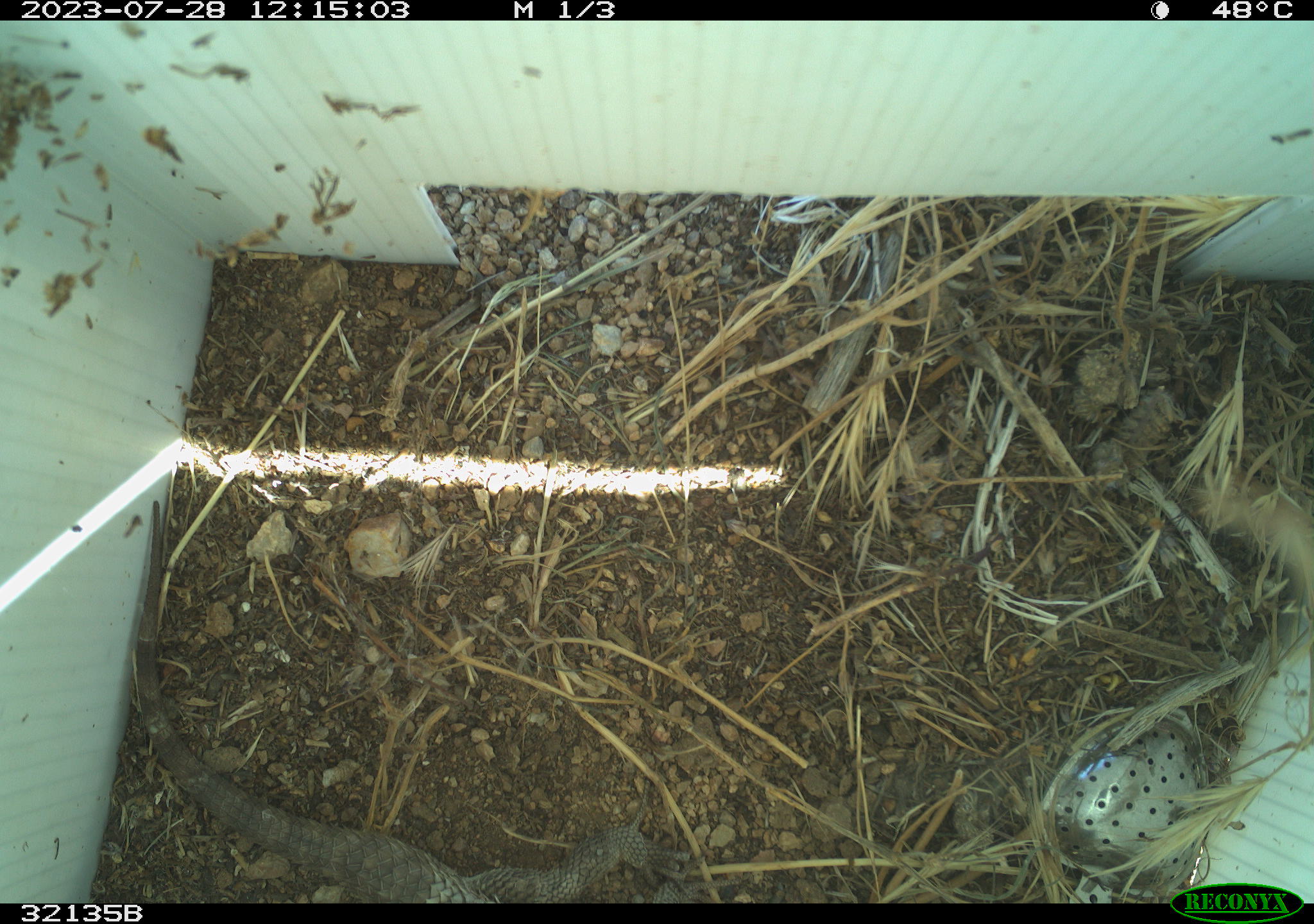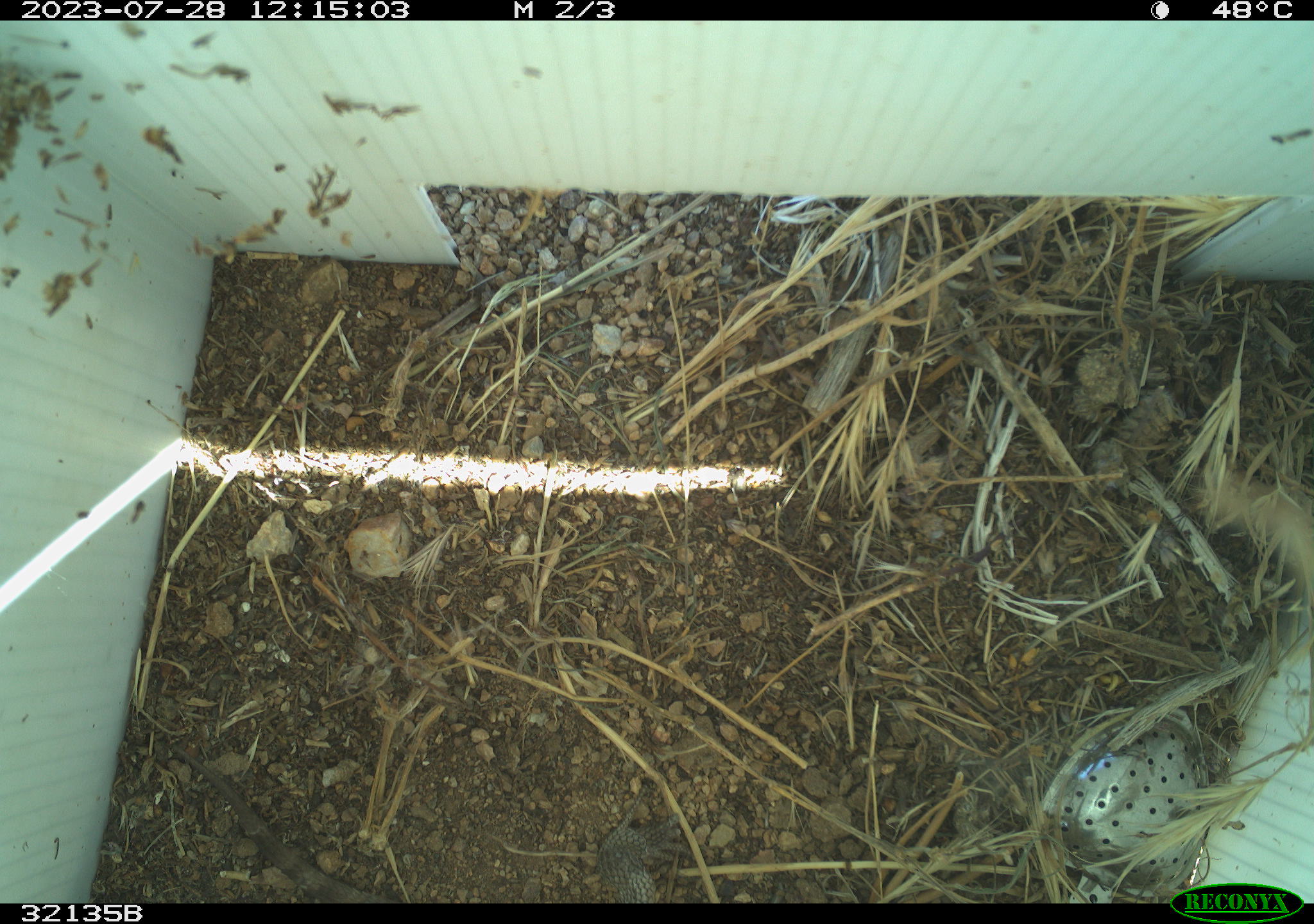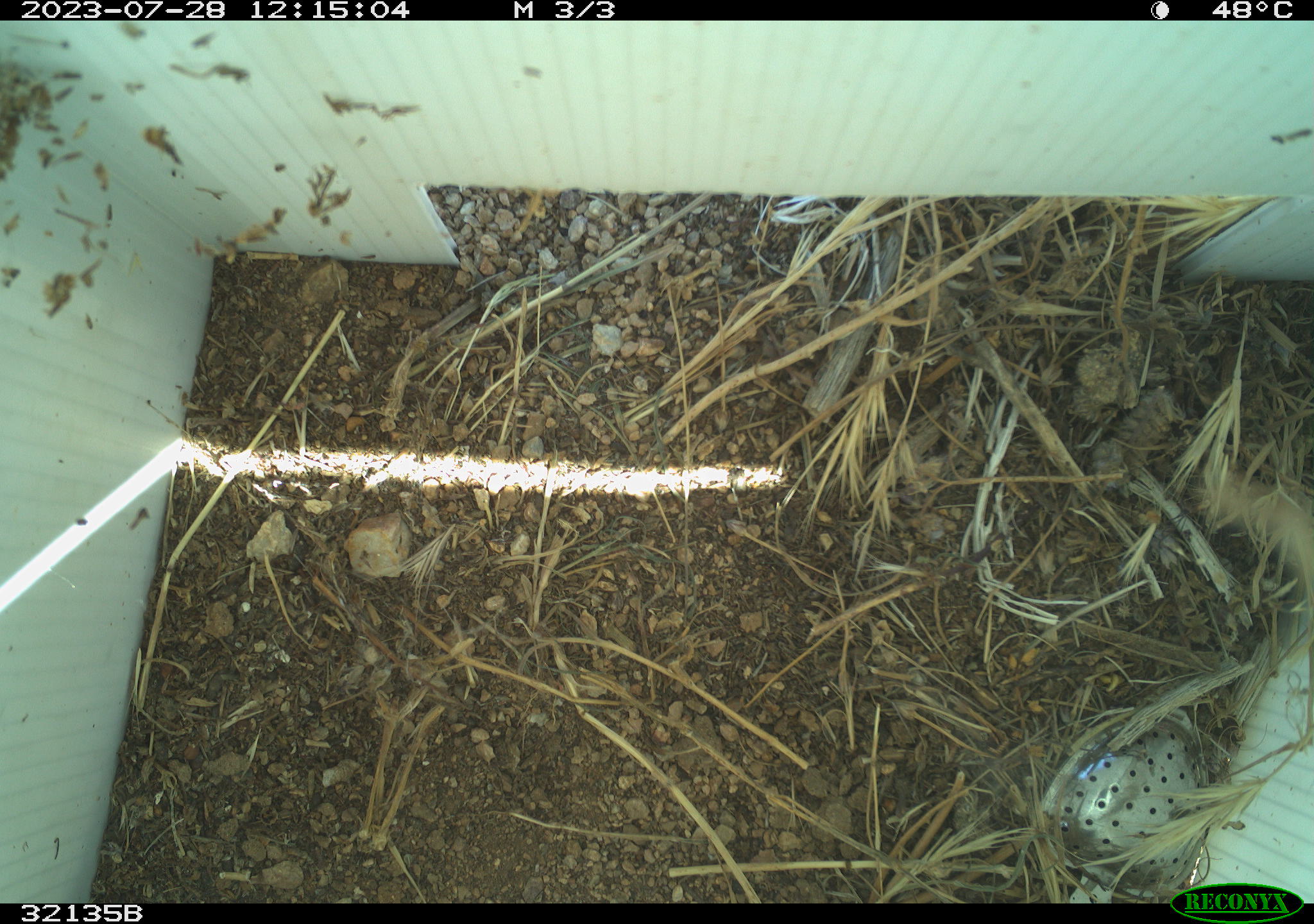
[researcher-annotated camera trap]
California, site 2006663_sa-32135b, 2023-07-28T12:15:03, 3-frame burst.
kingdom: Animalia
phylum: Chordata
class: Reptilia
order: Squamata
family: Phrynosomatidae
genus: Sceloporus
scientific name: Sceloporus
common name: spiny lizards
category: sceloporus species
Sceloporus species (spiny lizards) (Sceloporus).